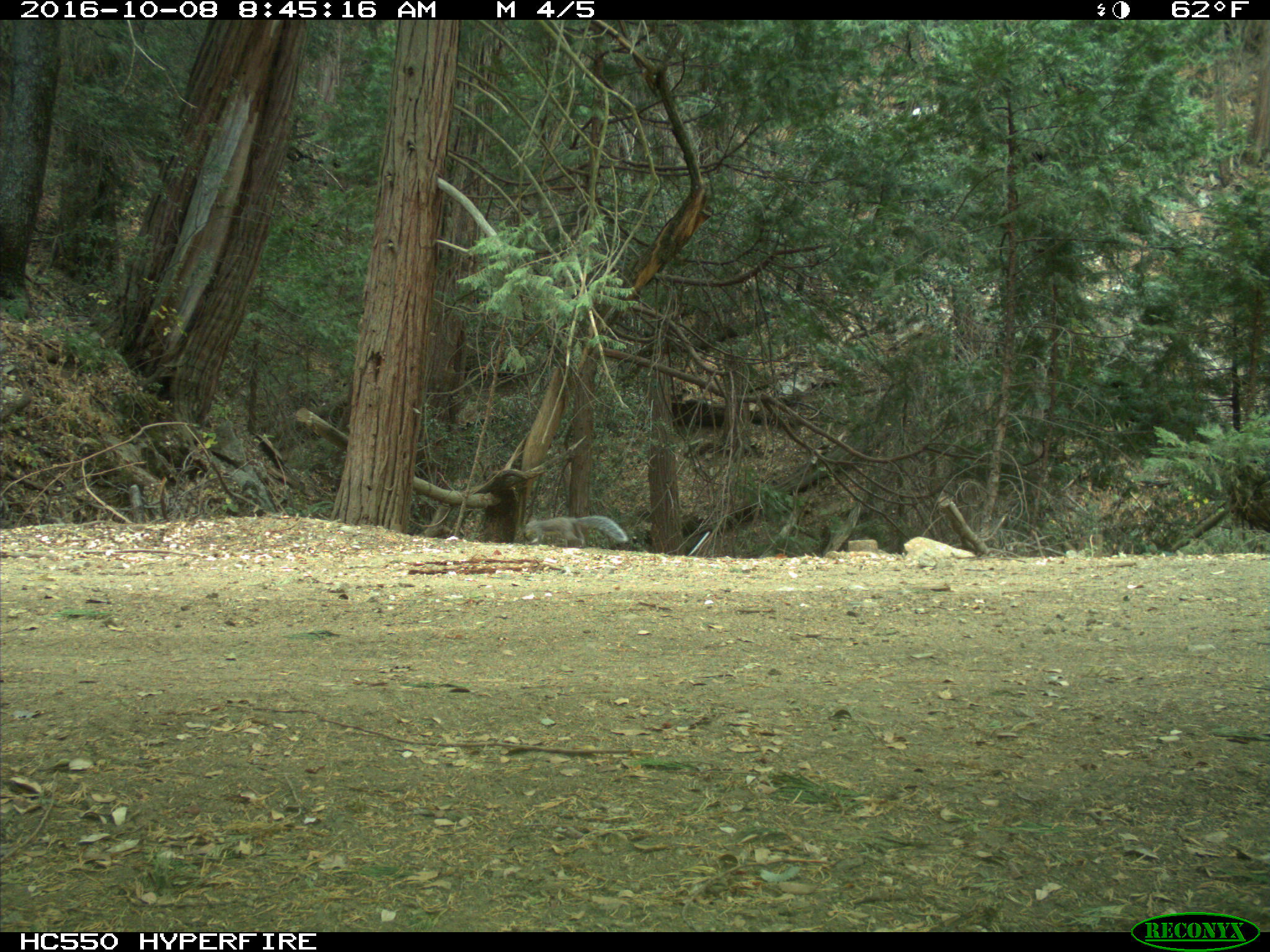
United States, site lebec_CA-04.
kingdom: Animalia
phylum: Chordata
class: Mammalia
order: Rodentia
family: Sciuridae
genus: Sciurus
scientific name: Sciurus carolinensis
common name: eastern gray squirrel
Sciurus carolinensis (eastern gray squirrel).